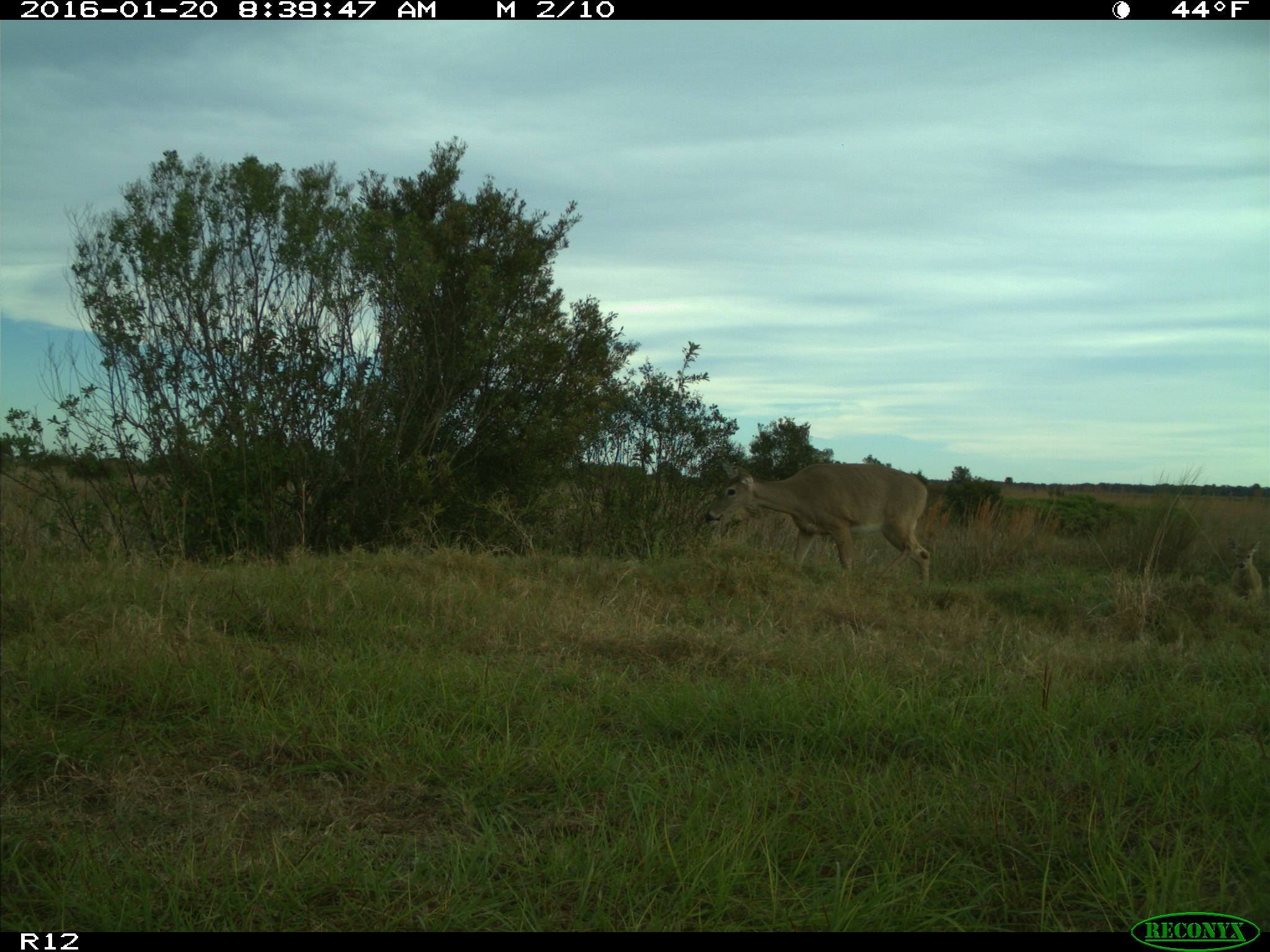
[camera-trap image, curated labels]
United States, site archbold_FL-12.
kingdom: Animalia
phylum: Chordata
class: Mammalia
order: Artiodactyla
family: Cervidae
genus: Odocoileus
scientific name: Odocoileus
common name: deer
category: unidentified deer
Unidentified deer (deer) (Odocoileus).